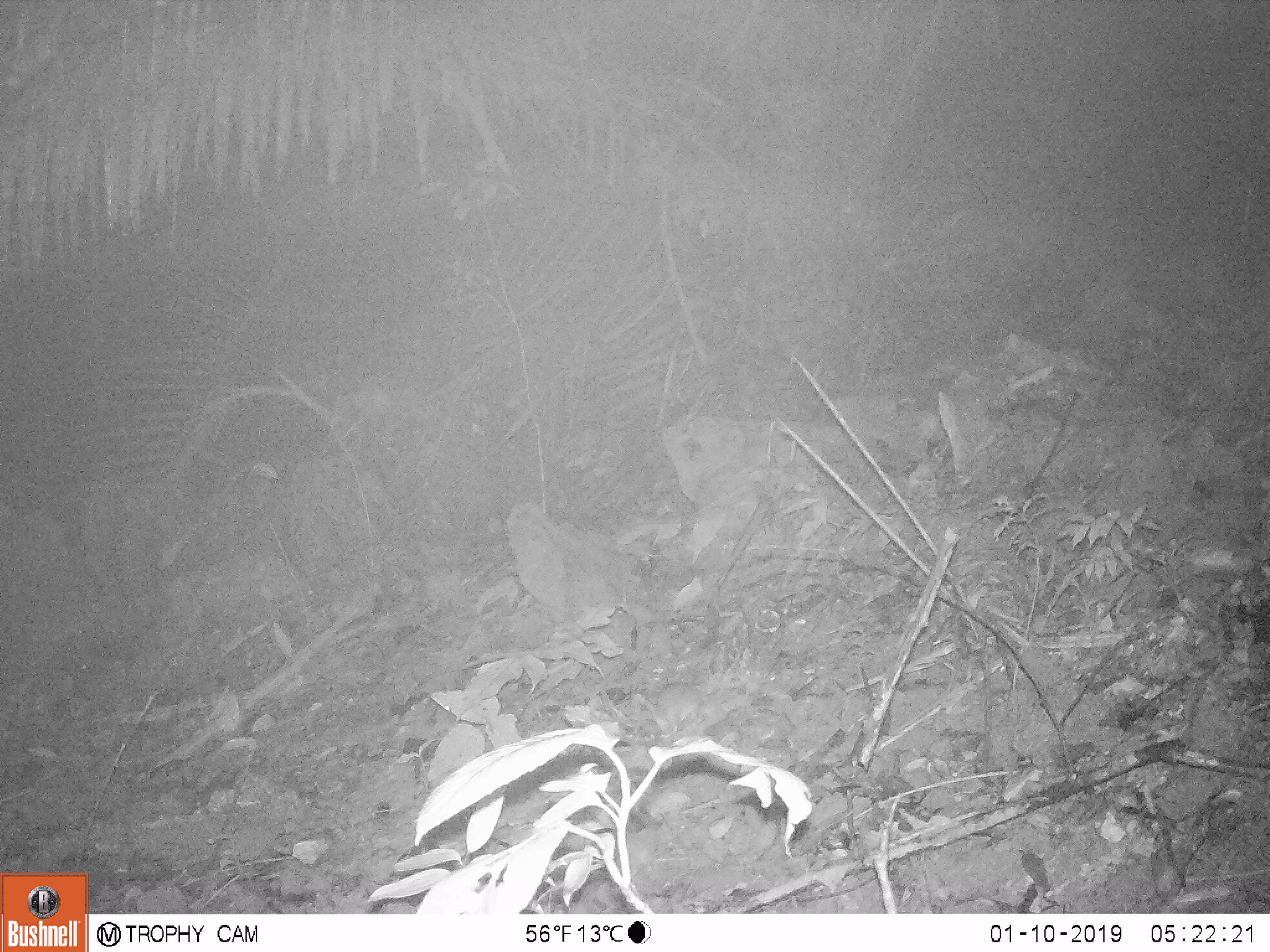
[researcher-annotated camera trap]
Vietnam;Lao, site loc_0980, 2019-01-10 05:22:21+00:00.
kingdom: Animalia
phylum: Chordata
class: Mammalia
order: Rodentia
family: Muridae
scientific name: Muridae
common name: old-world mice and rats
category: unidentified murid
Unidentified murid (old-world mice and rats) (Muridae). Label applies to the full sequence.